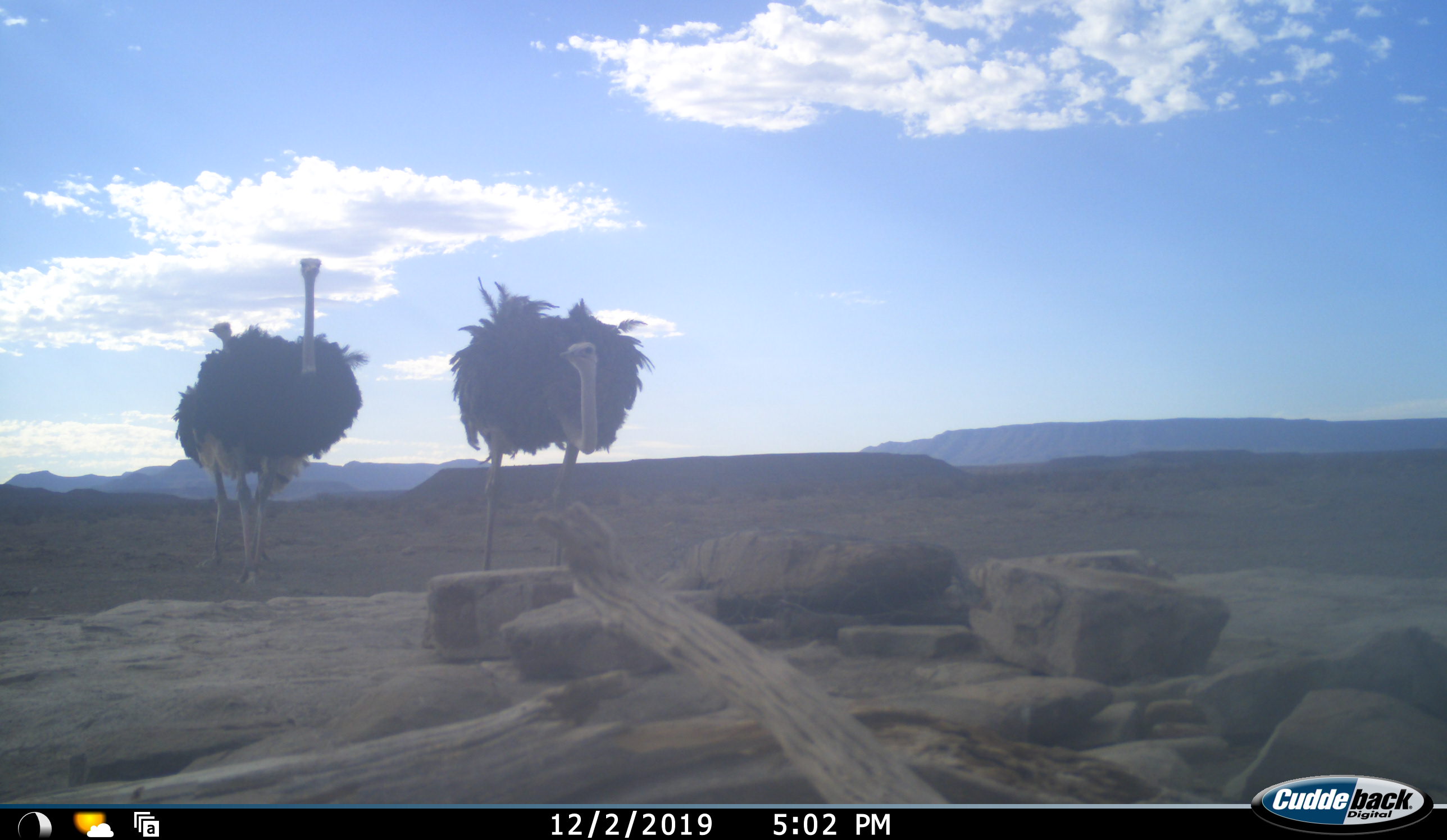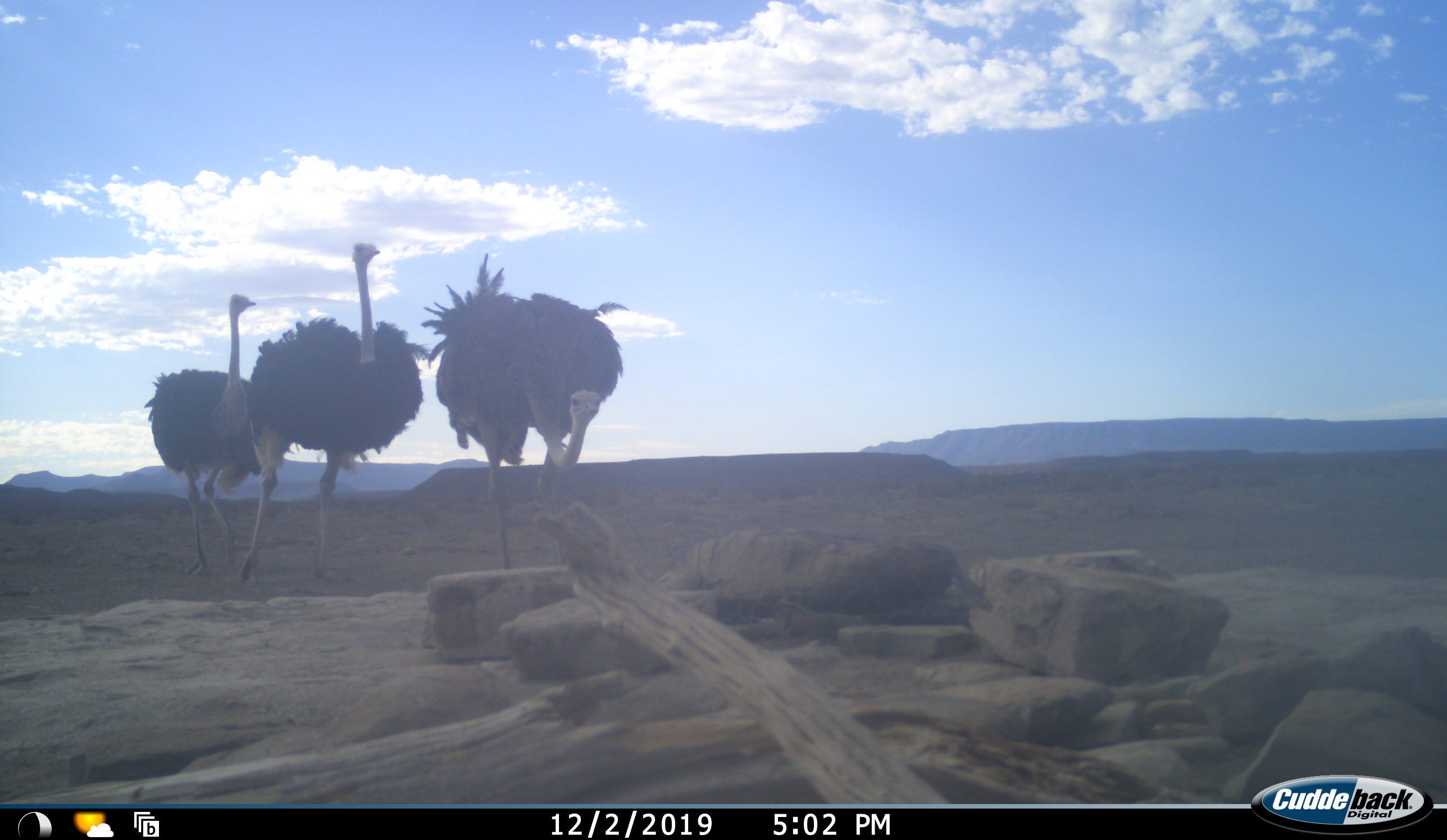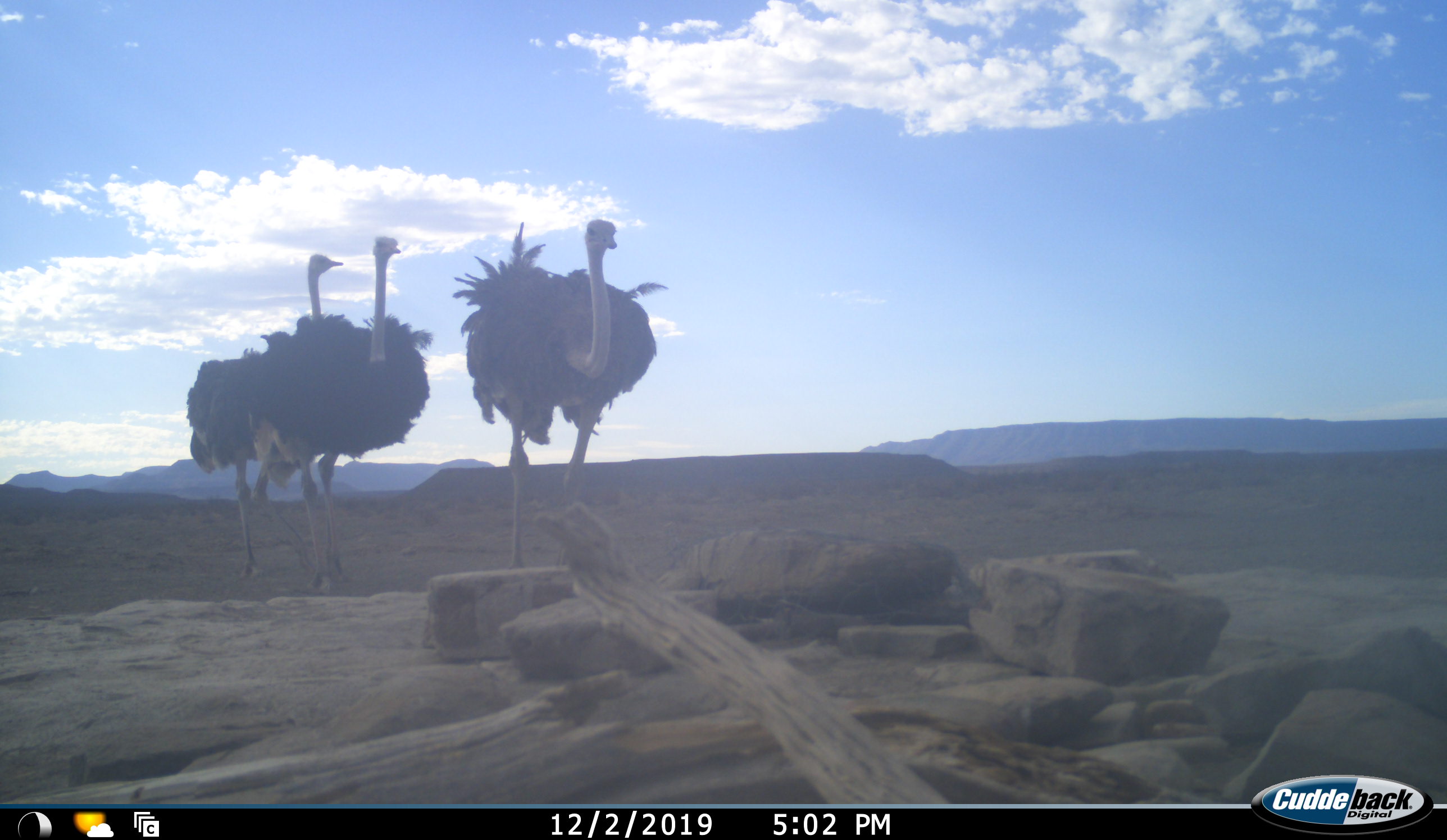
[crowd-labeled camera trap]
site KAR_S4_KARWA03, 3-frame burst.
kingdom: Animalia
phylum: Chordata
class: Aves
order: Struthioniformes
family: Struthionidae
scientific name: Struthionidae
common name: ostrich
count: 3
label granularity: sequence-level